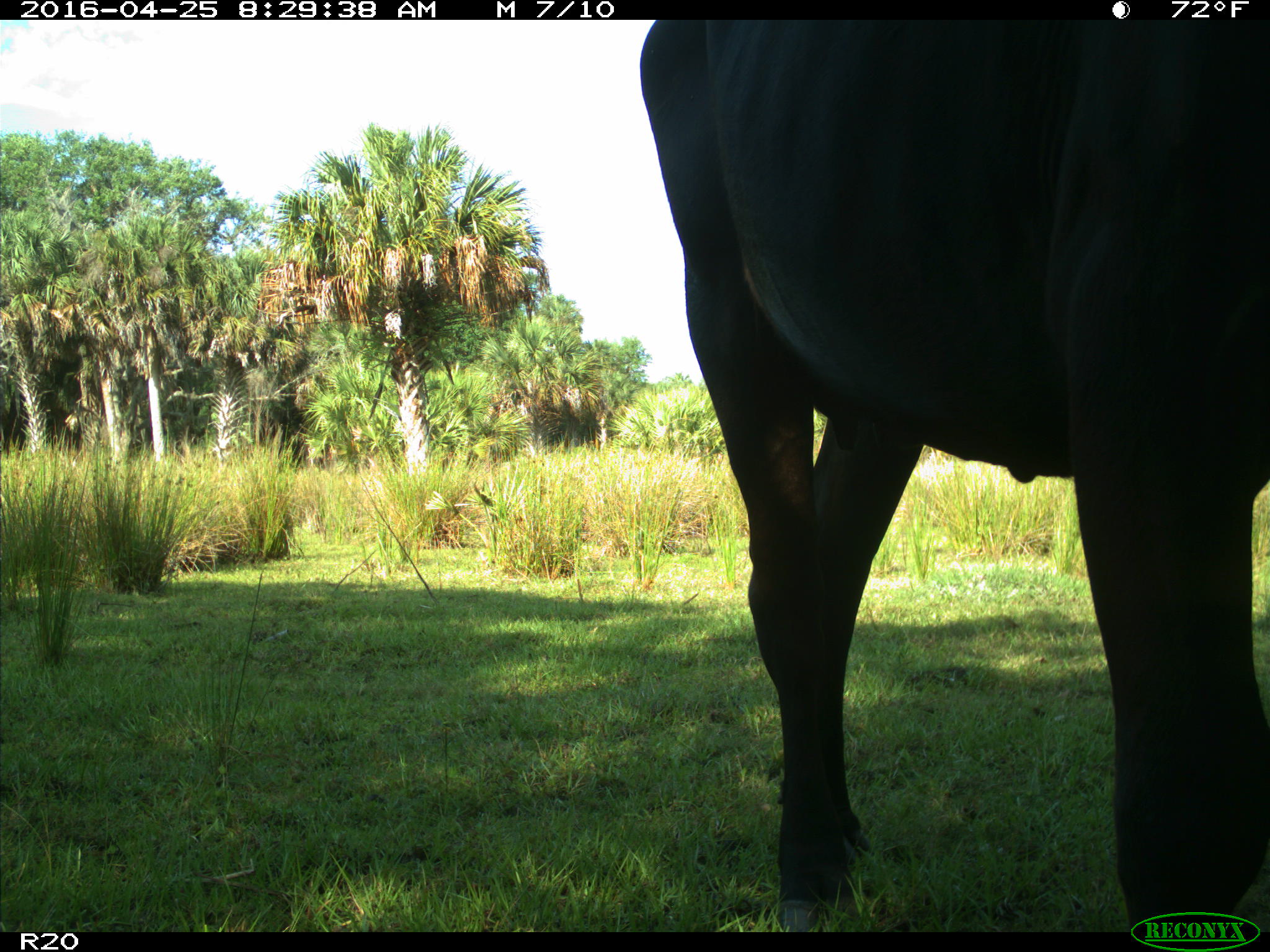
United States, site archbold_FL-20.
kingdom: Animalia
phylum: Chordata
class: Mammalia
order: Artiodactyla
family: Bovidae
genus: Bos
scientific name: Bos taurus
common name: domestic cow